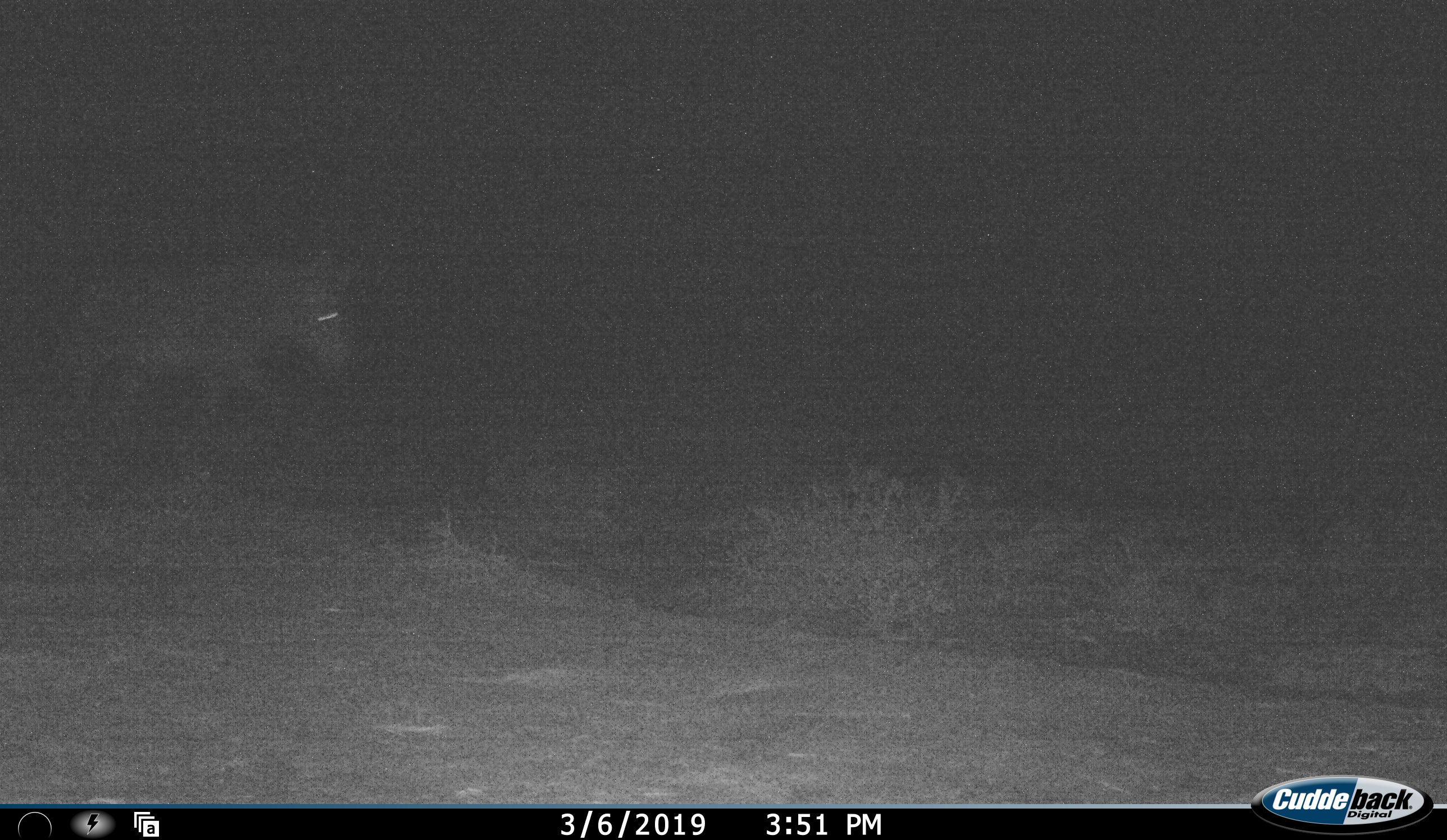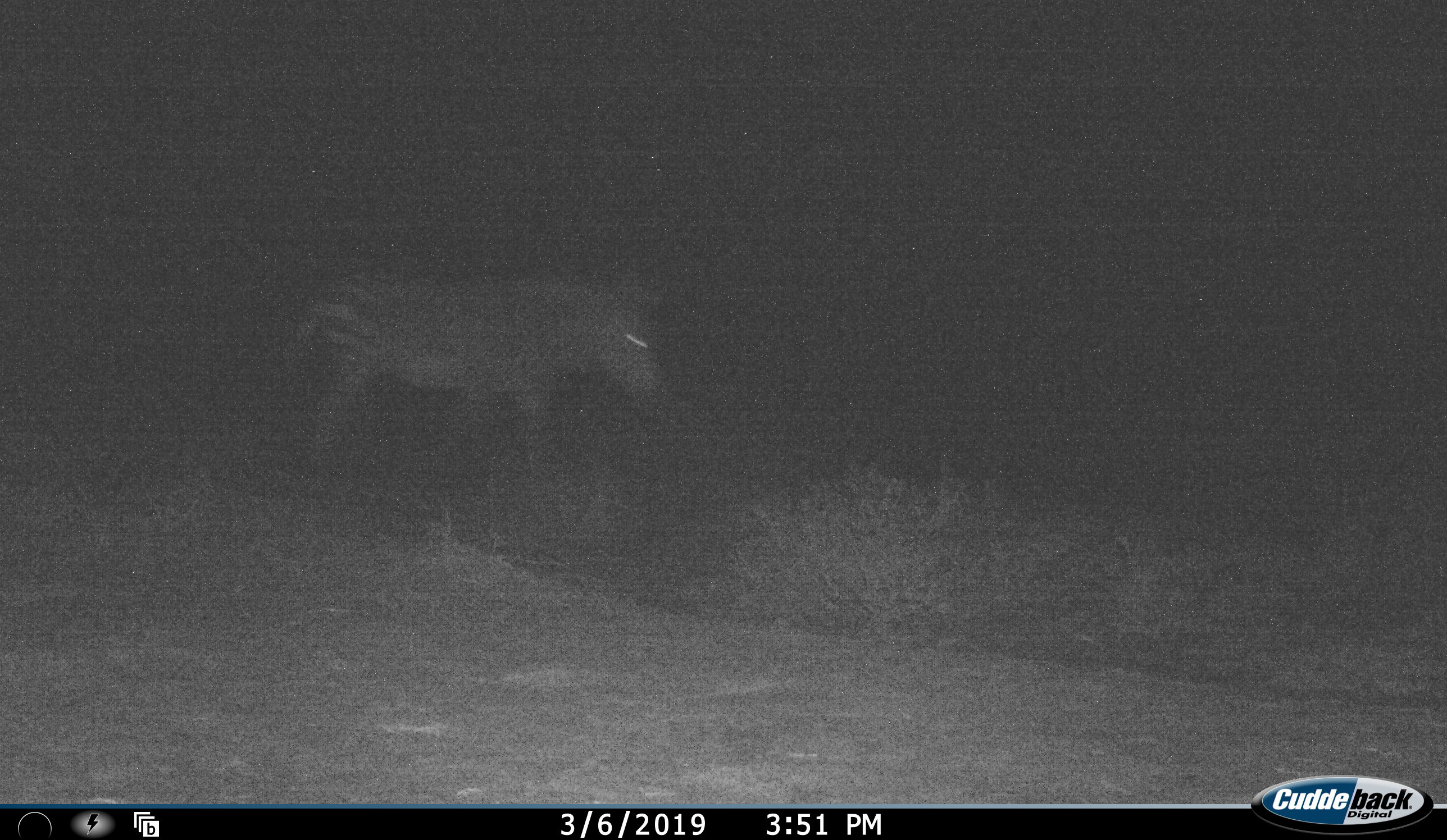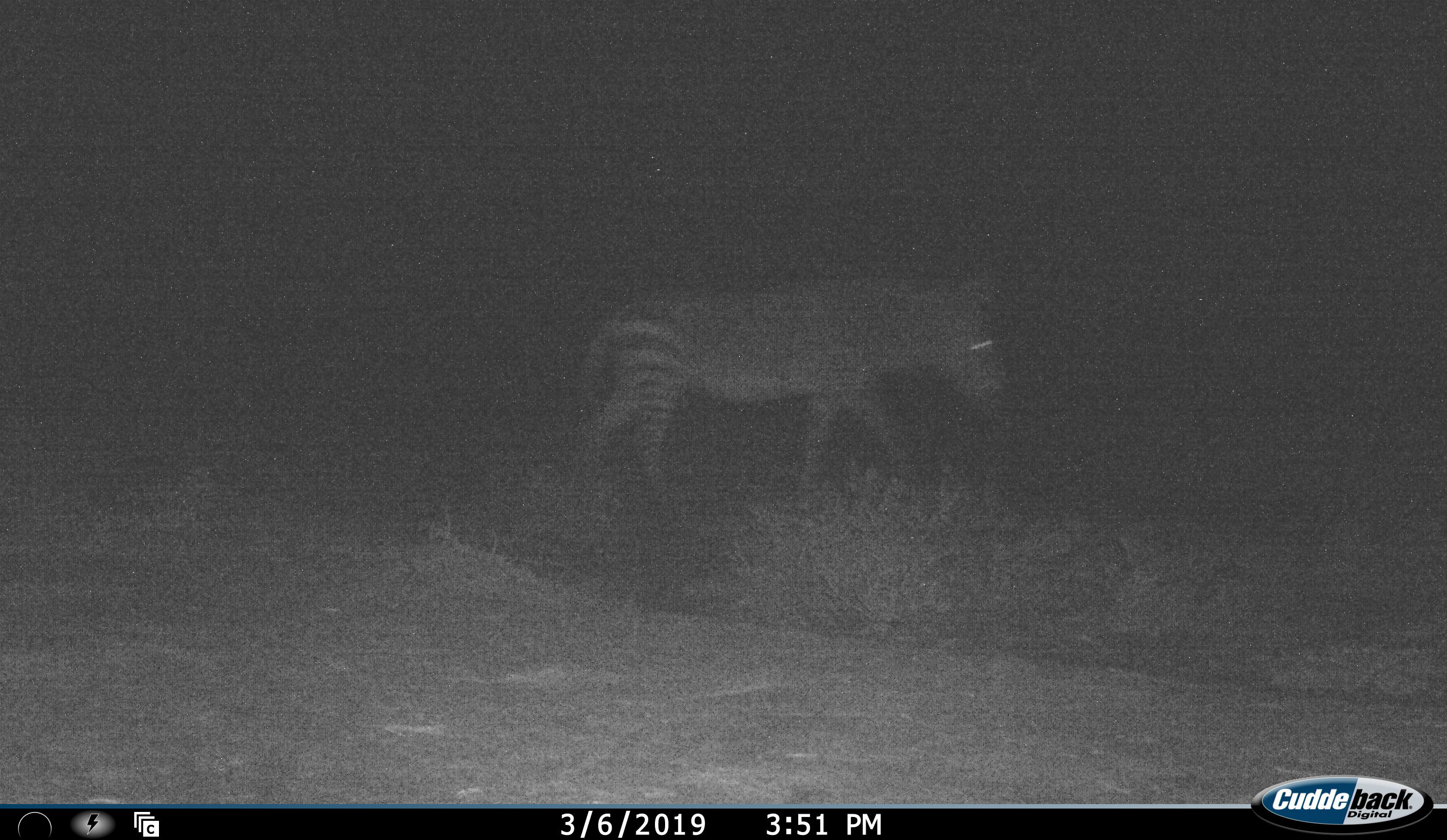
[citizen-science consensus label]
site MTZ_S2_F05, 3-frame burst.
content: unidentified animal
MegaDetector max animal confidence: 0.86